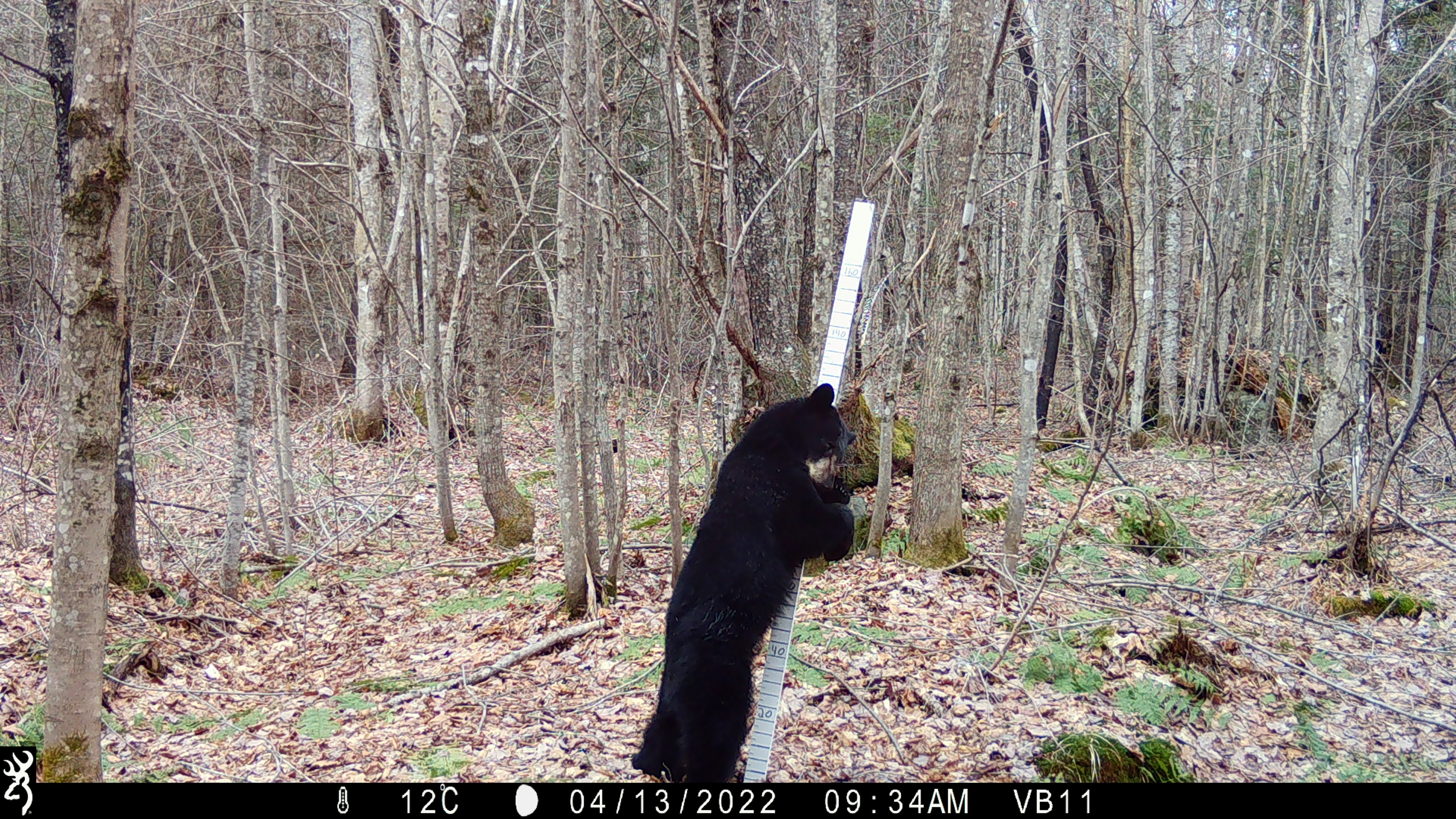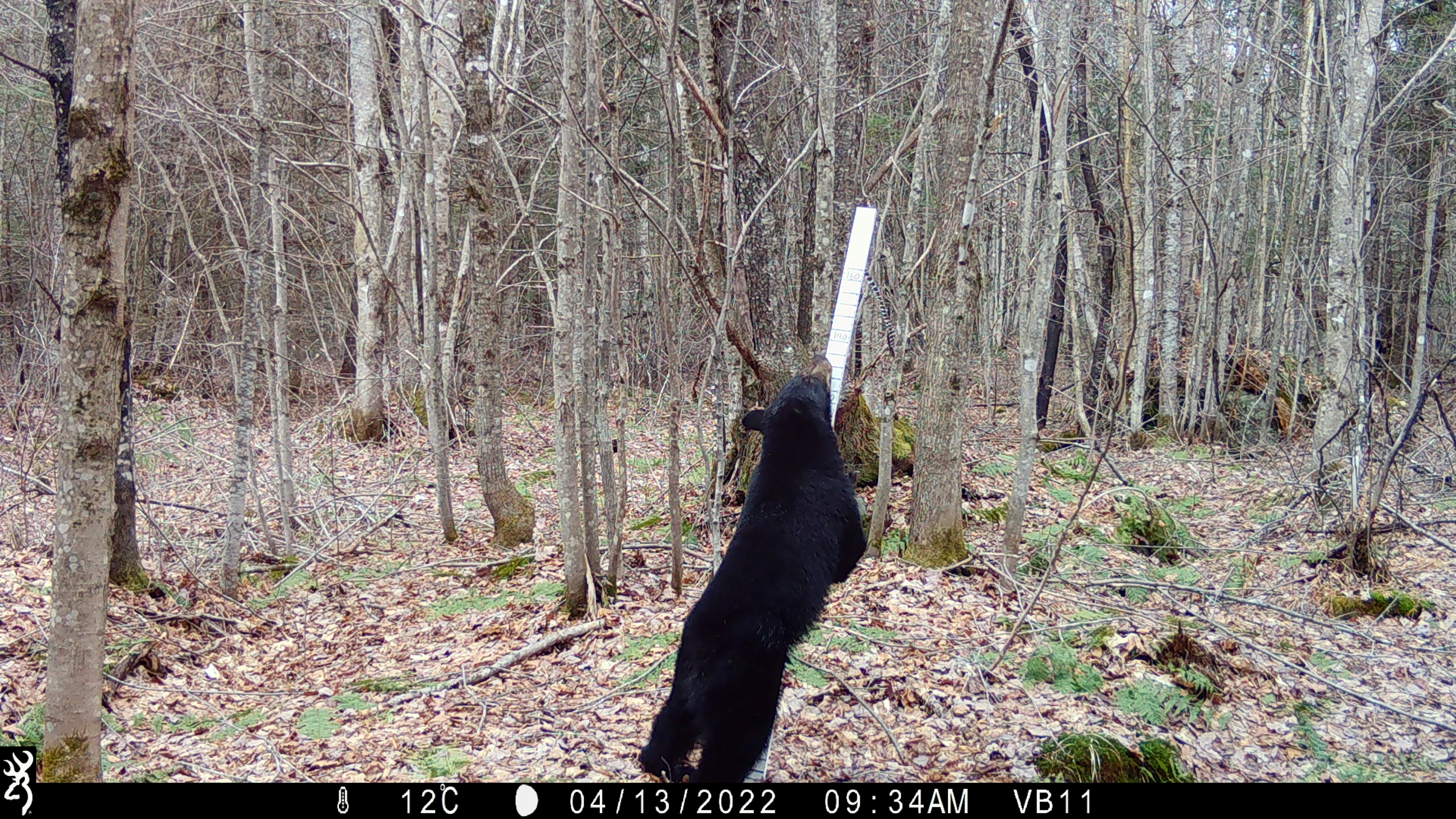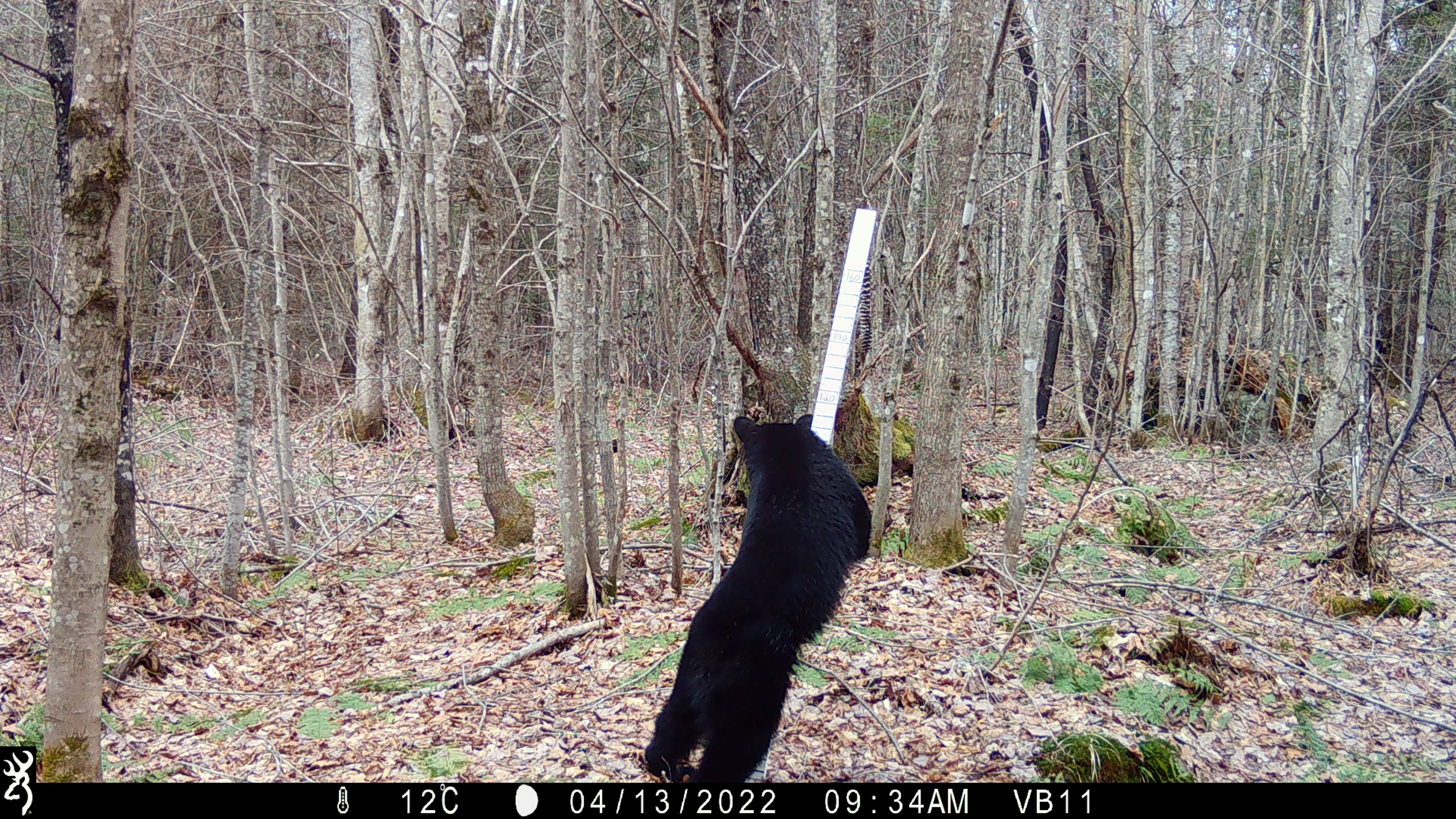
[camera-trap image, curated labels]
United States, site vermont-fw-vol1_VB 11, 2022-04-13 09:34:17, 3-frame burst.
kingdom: Animalia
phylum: Chordata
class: Mammalia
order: Carnivora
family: Ursidae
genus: Ursus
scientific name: Ursus americanus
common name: black bear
Black bear (Ursus americanus).